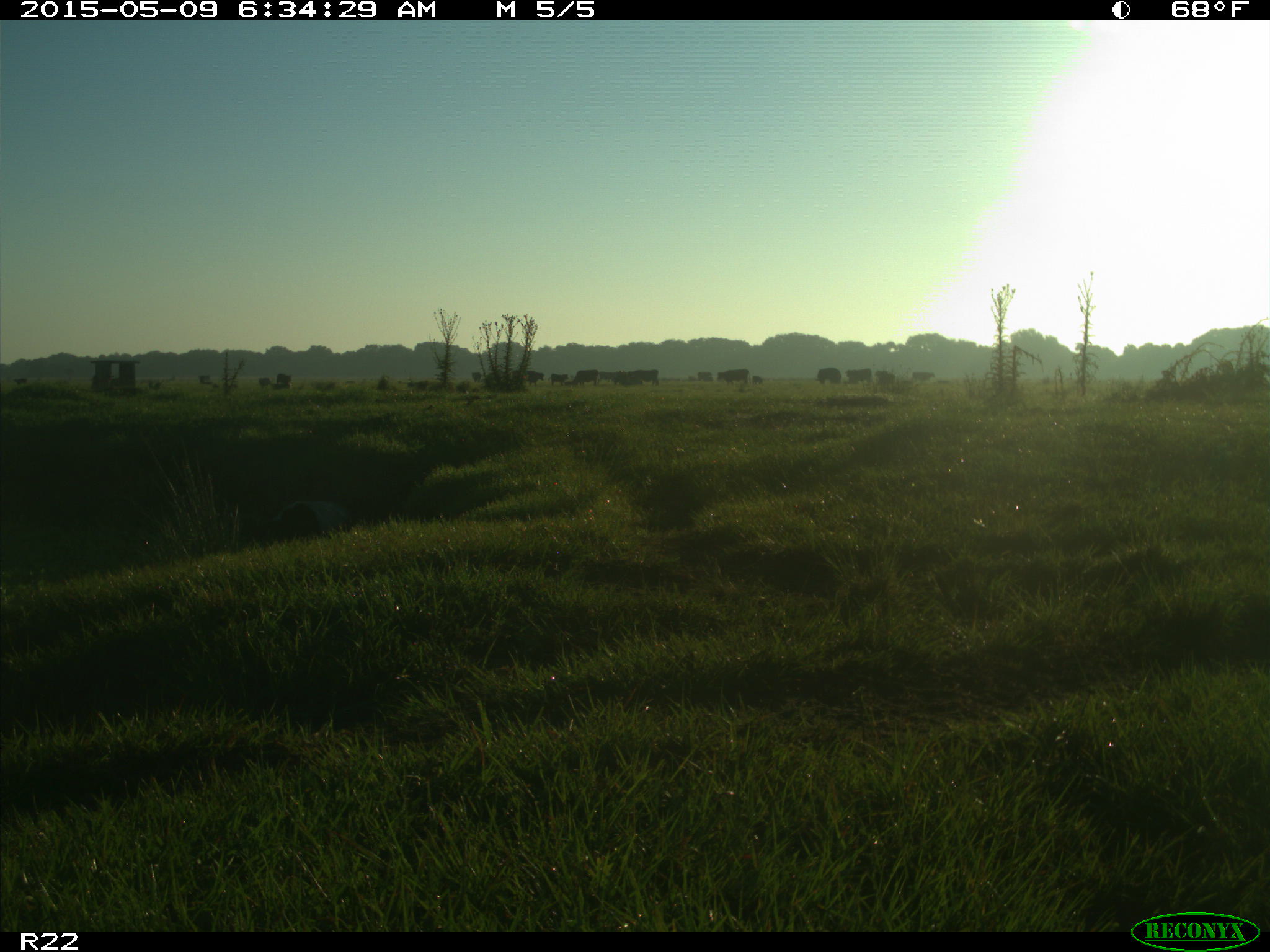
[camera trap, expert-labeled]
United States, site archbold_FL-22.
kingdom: Animalia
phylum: Chordata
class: Mammalia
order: Artiodactyla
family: Bovidae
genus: Bos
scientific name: Bos taurus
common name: domestic cow